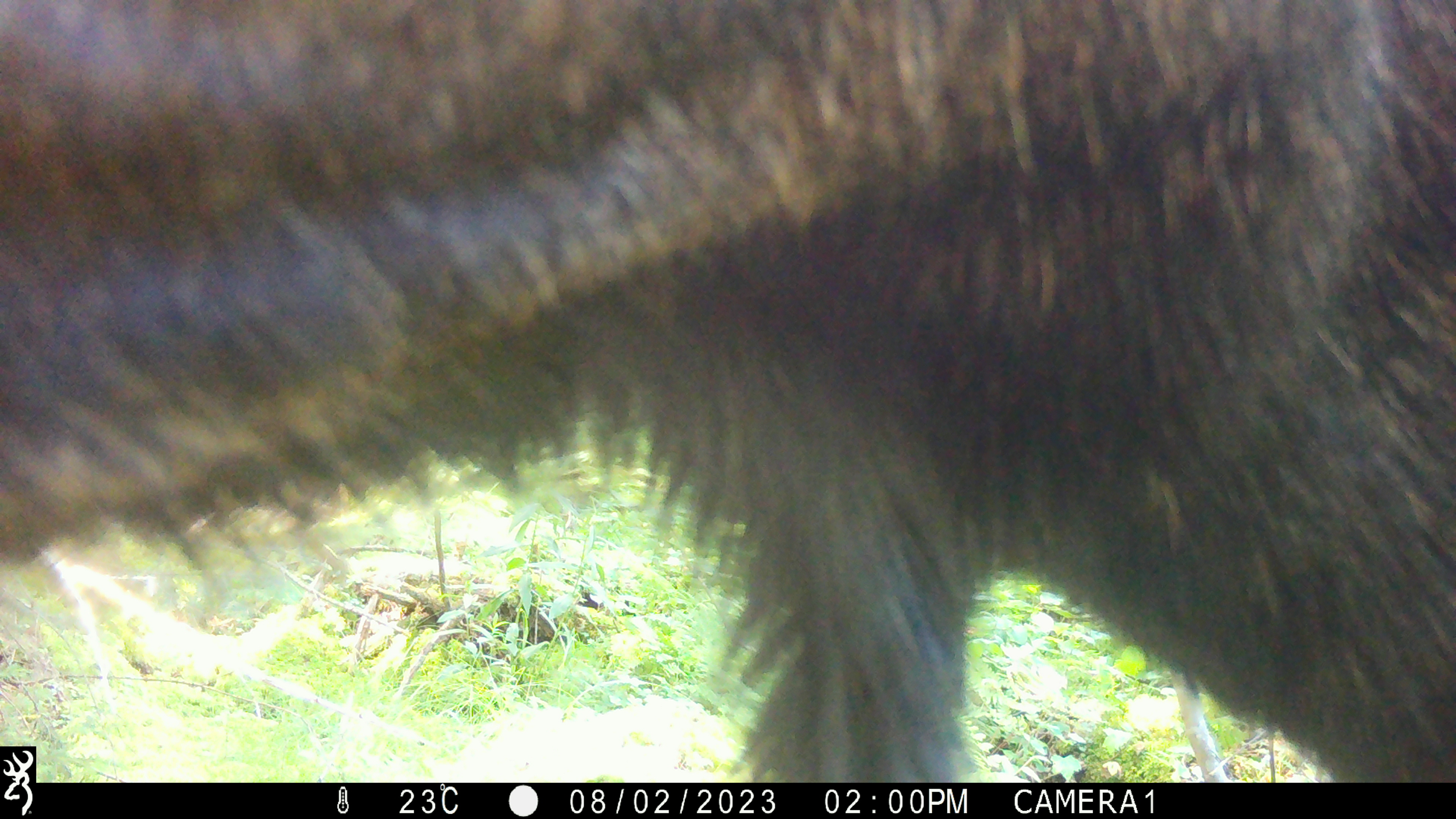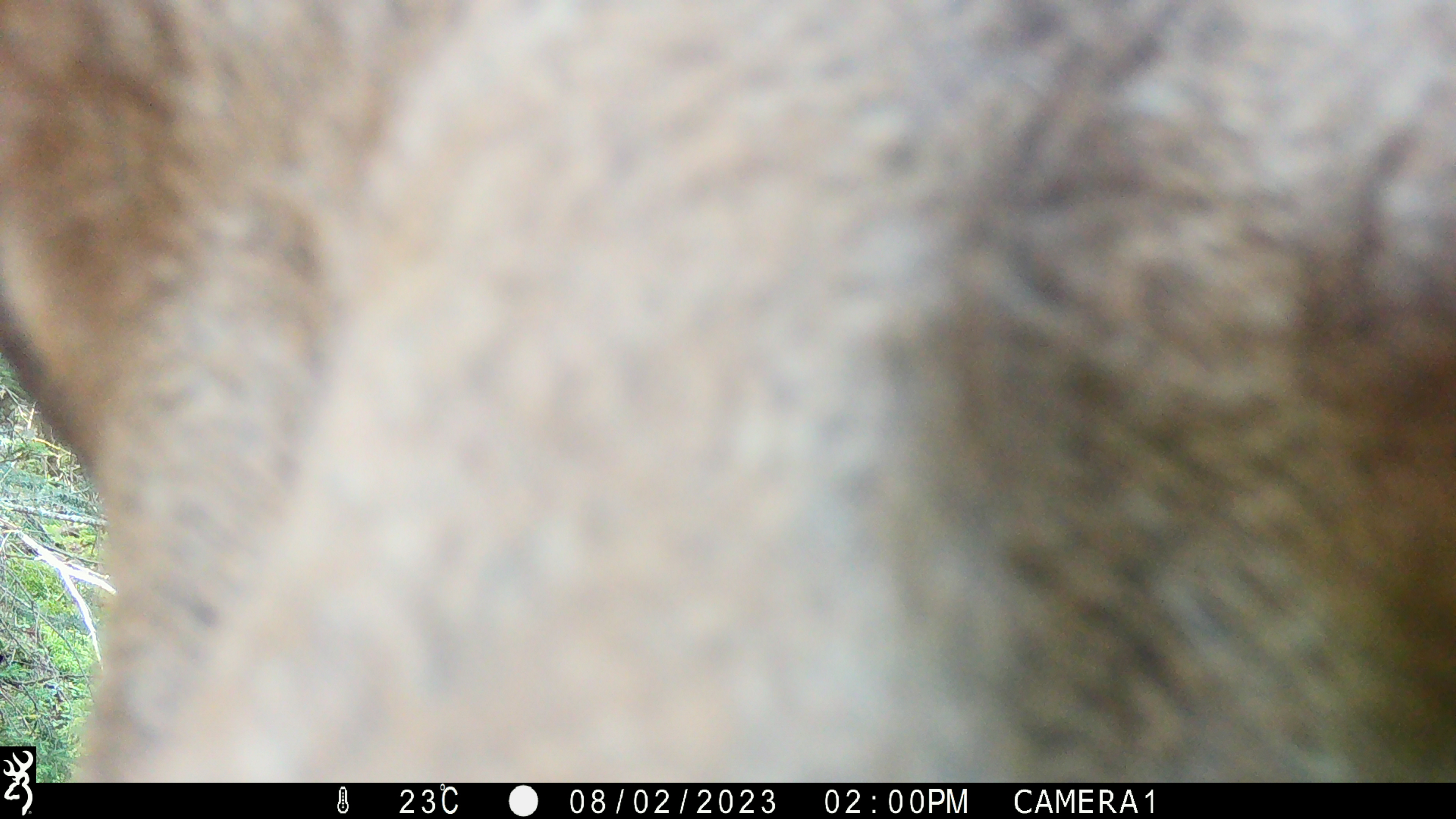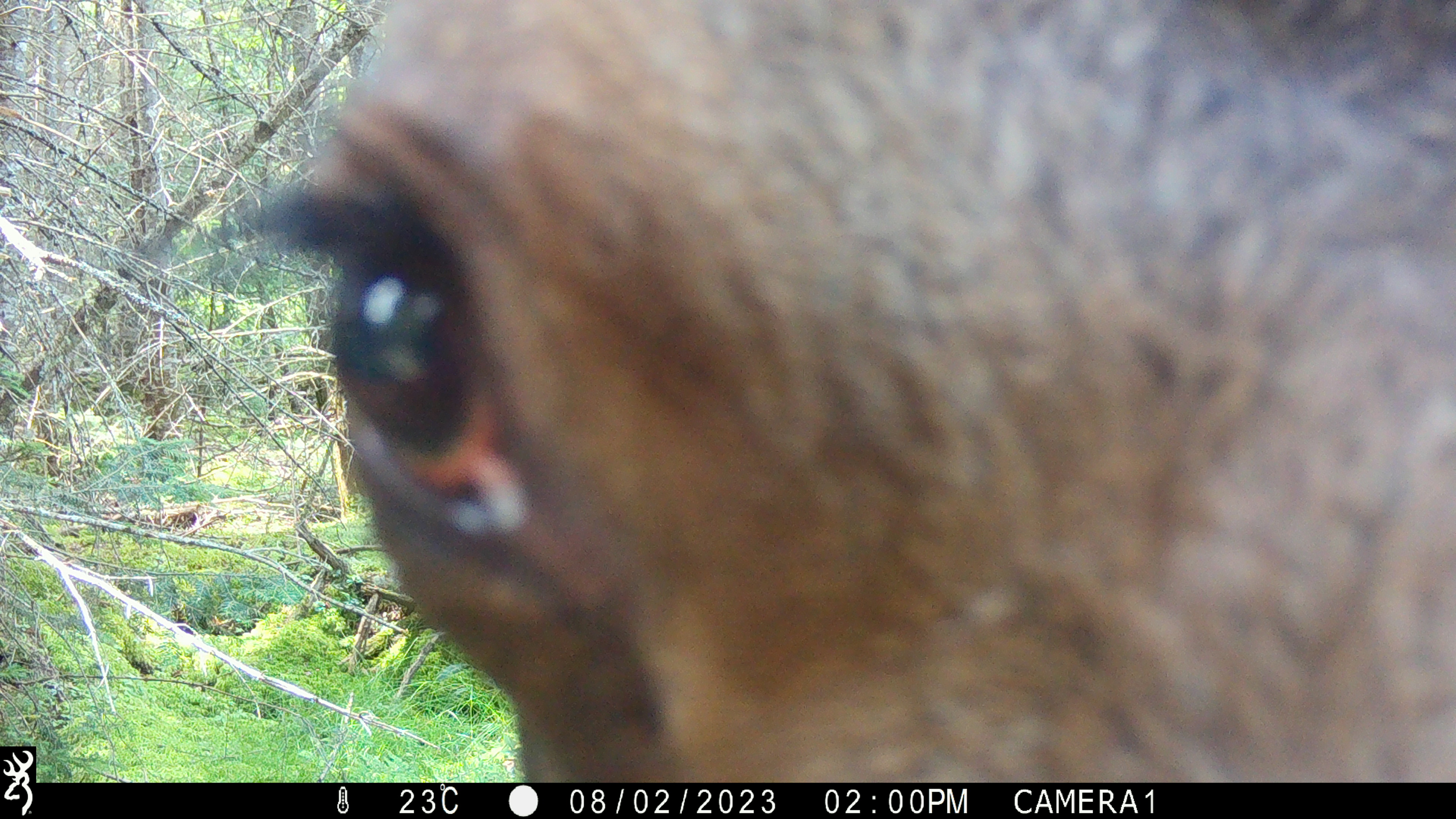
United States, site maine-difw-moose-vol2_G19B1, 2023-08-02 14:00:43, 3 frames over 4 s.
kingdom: Animalia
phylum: Chordata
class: Mammalia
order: Artiodactyla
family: Cervidae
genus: Alces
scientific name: Alces alces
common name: moose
Moose (Alces alces).